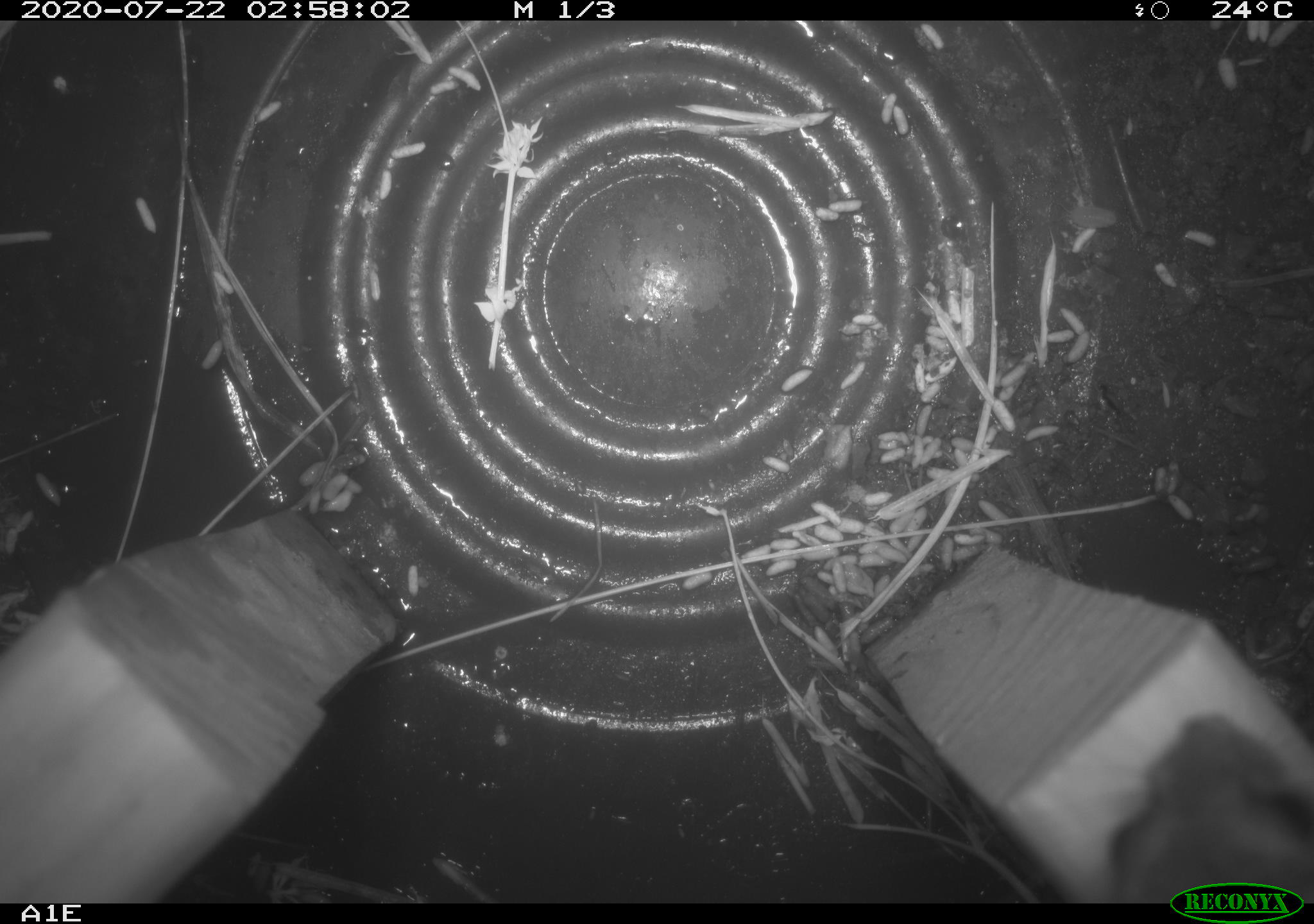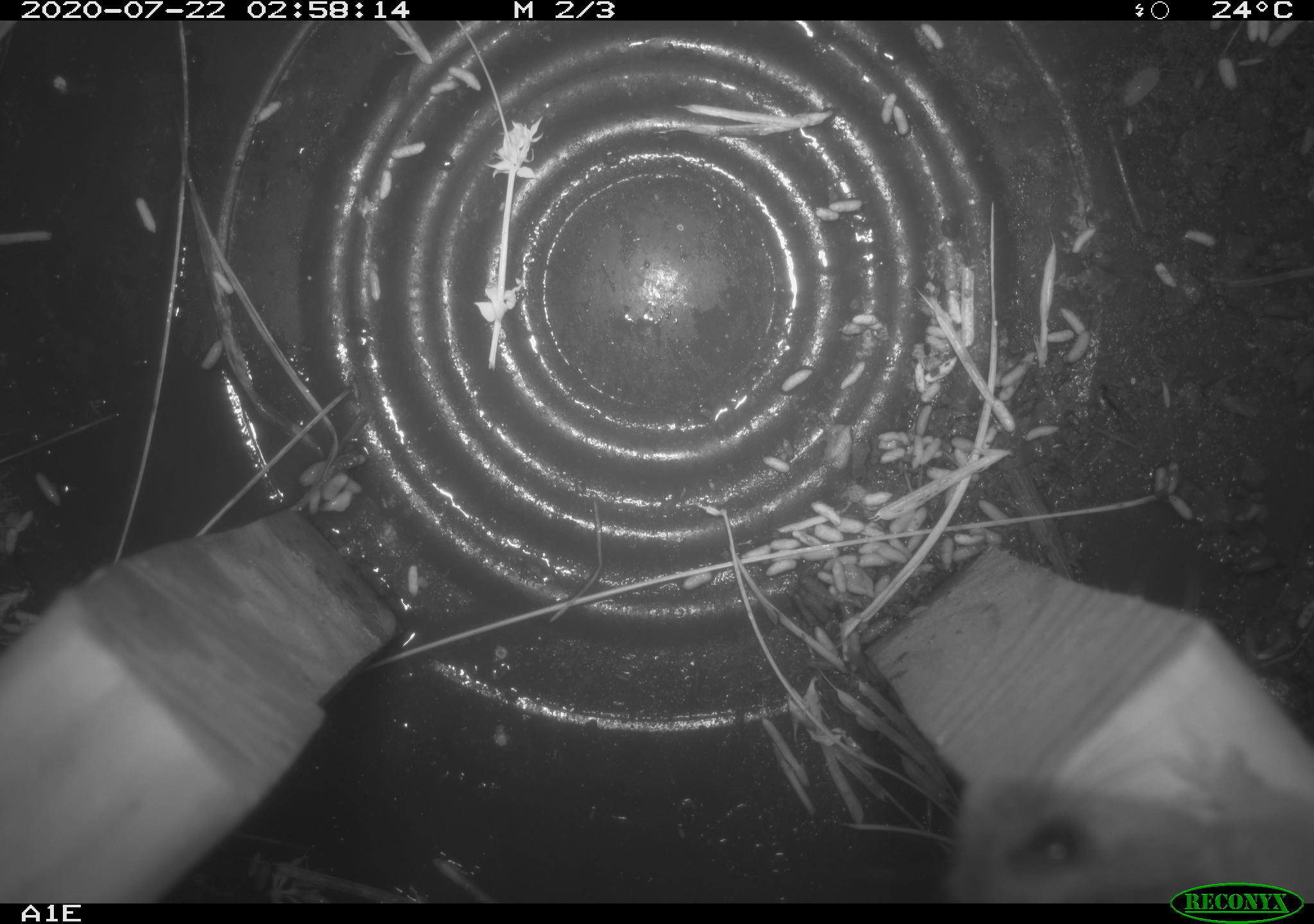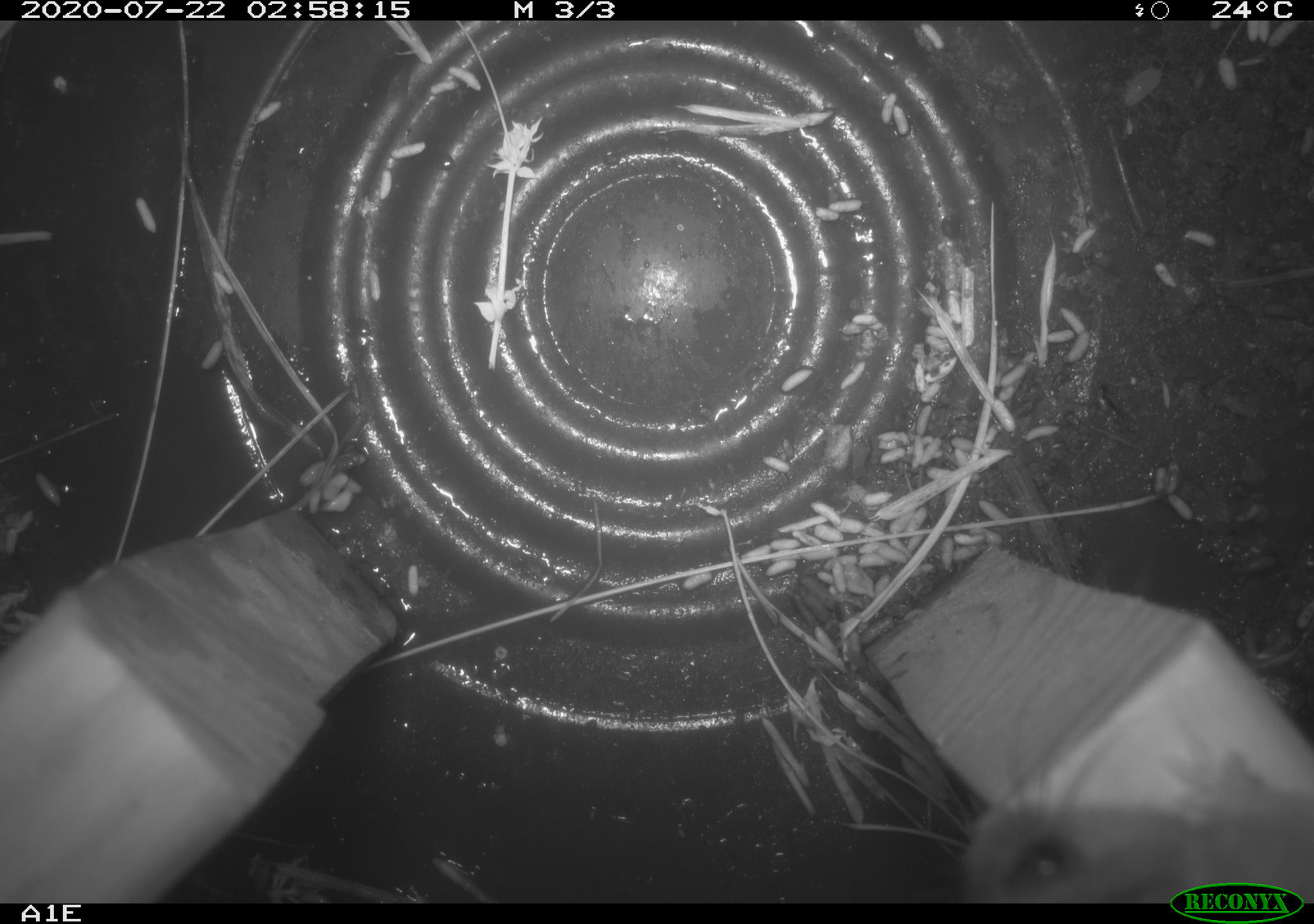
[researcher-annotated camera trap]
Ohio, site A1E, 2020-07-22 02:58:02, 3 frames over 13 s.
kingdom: Animalia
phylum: Chordata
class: Mammalia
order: Rodentia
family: Cricetidae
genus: Peromyscus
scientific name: Peromyscus leucopus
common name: white-footed mouse